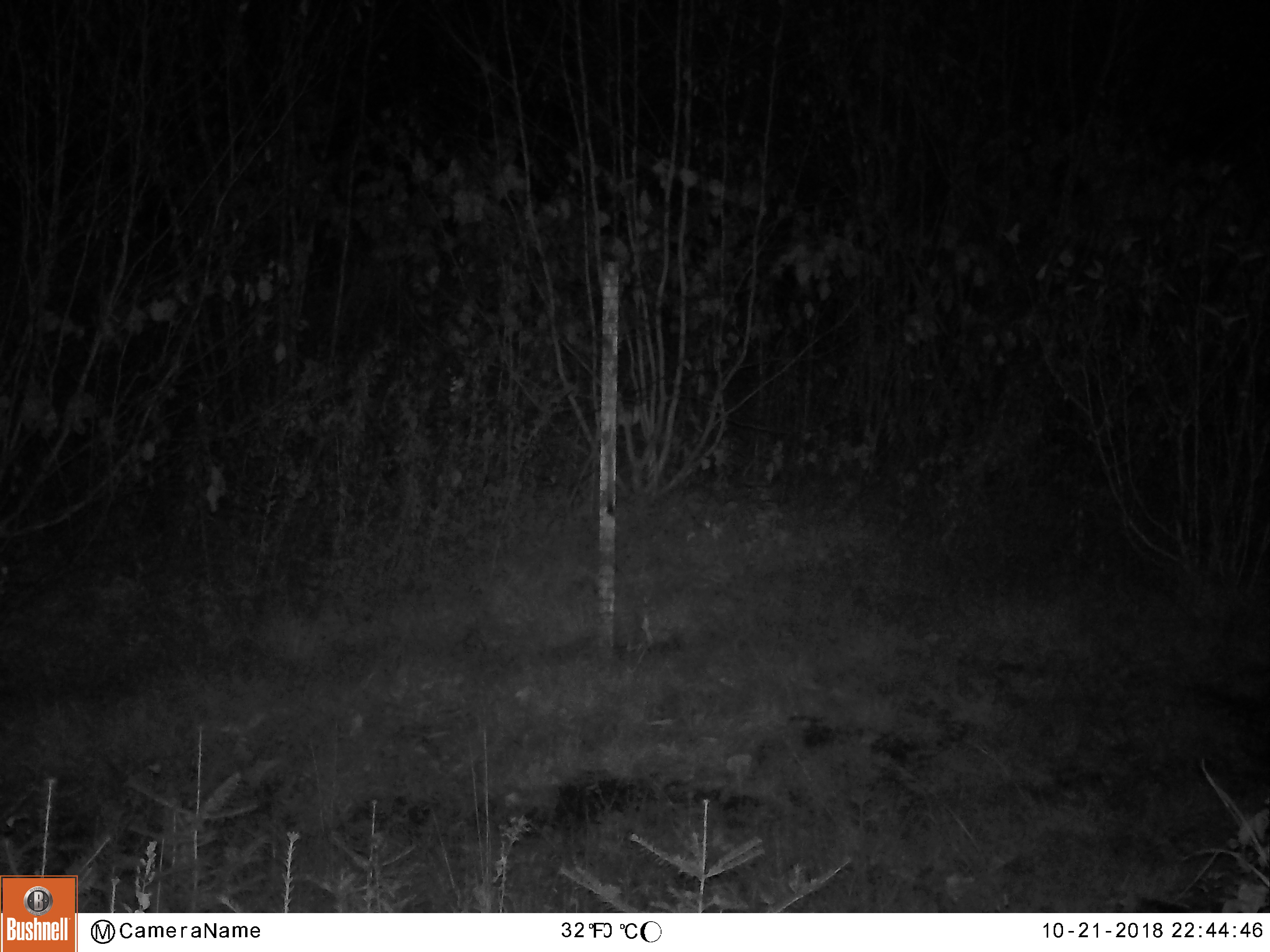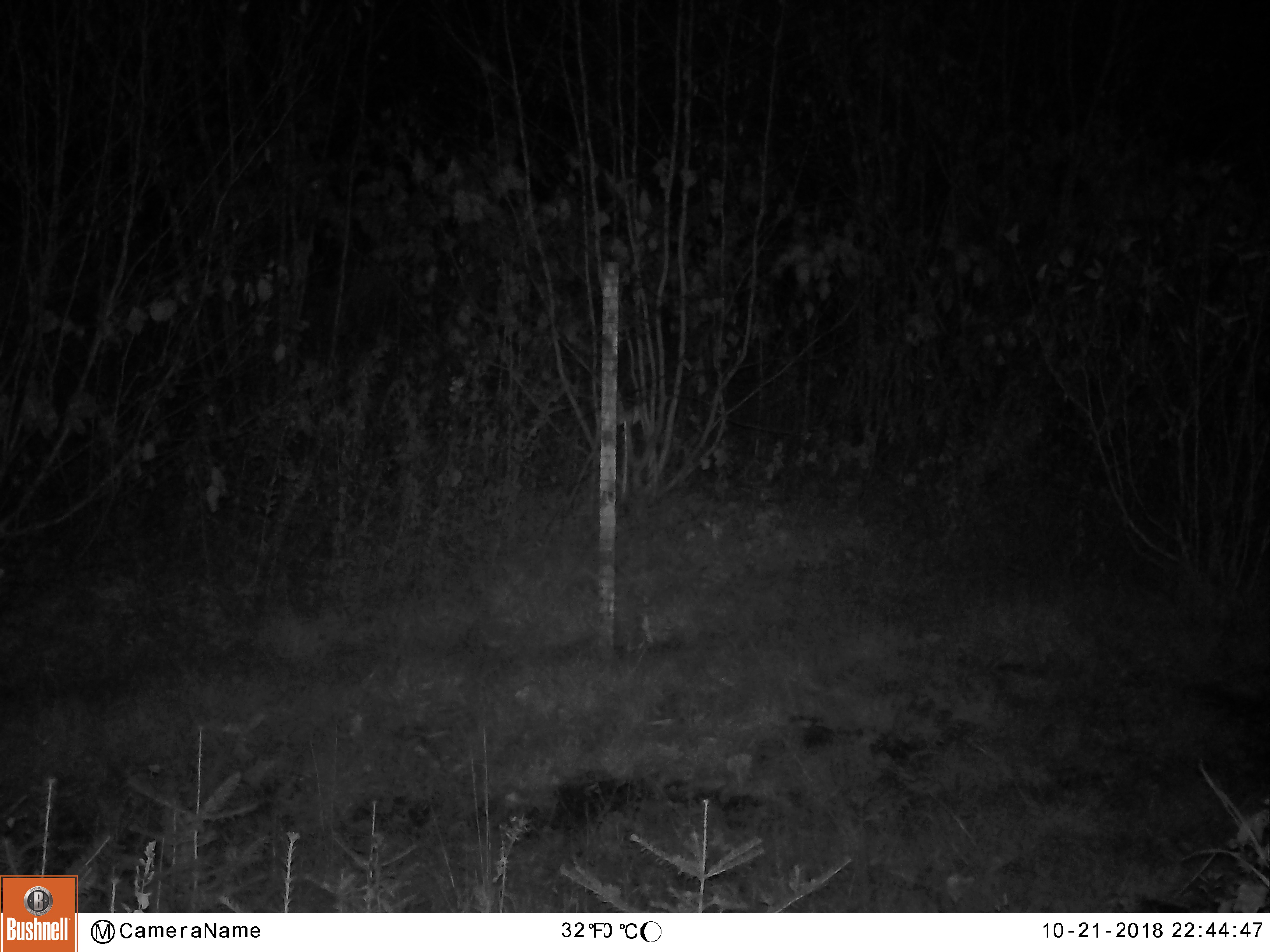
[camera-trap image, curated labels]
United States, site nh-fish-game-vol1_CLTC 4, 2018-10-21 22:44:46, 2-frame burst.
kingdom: Animalia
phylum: Chordata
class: Mammalia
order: Artiodactyla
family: Cervidae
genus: Alces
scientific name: Alces alces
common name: moose